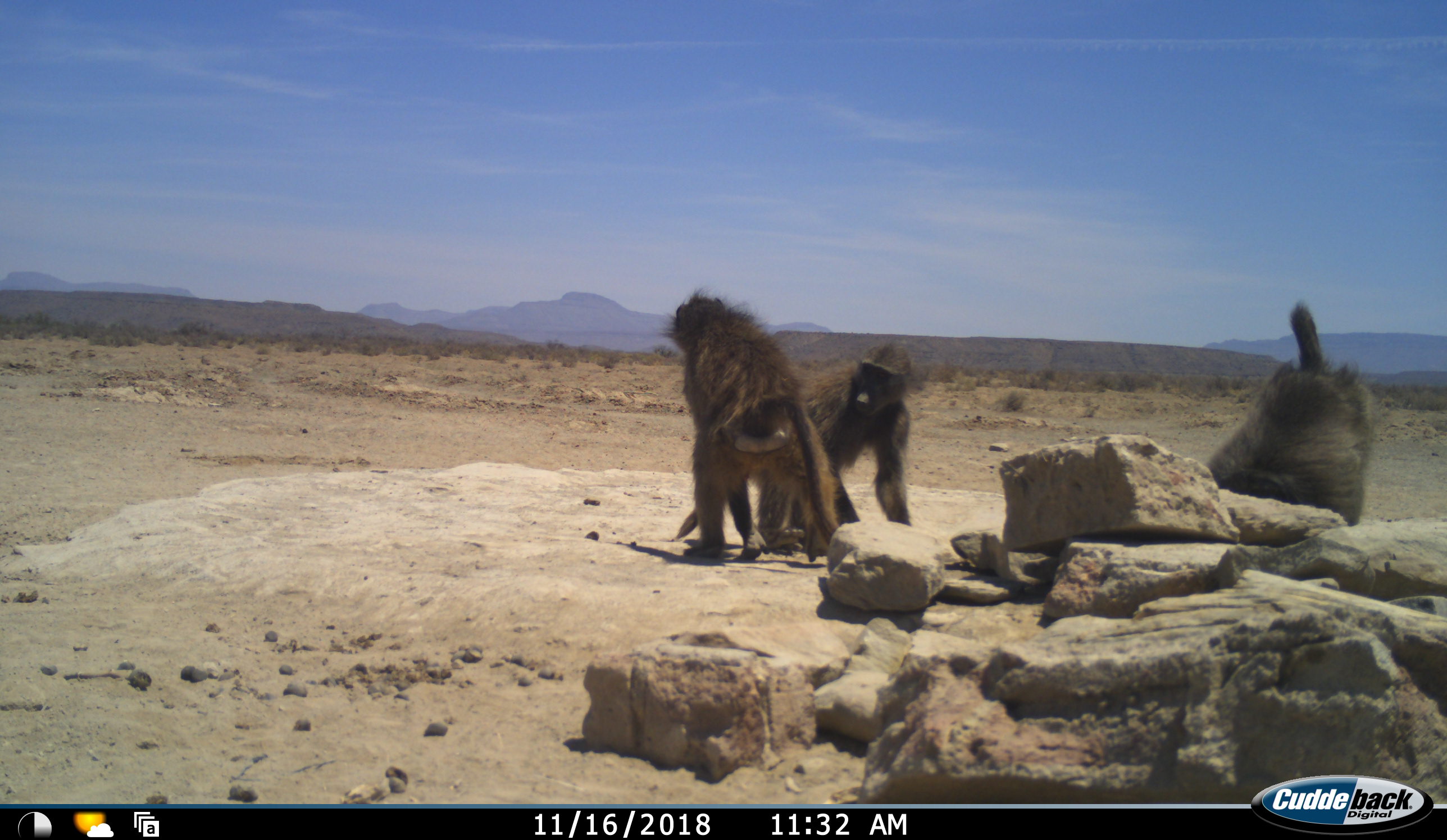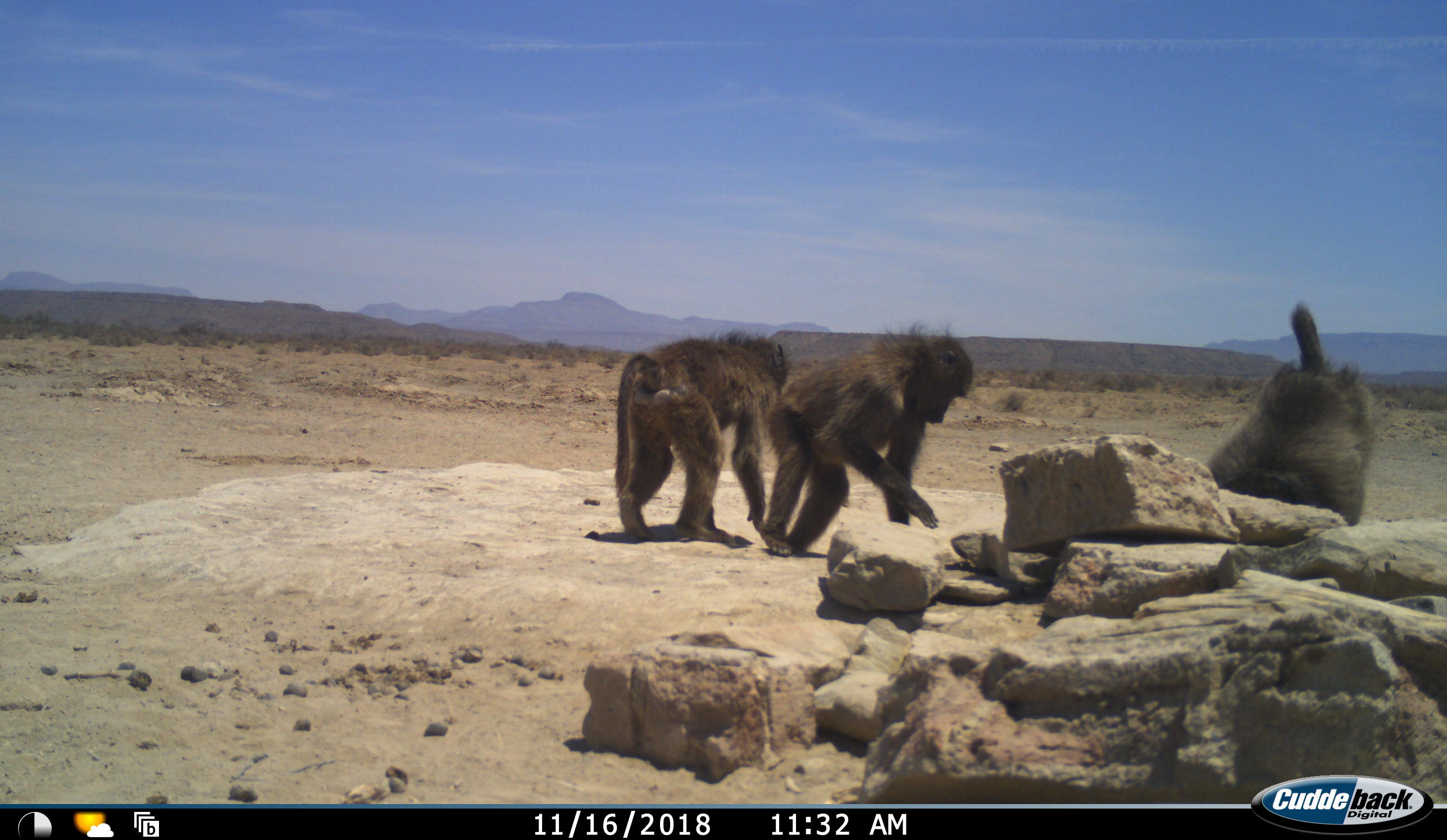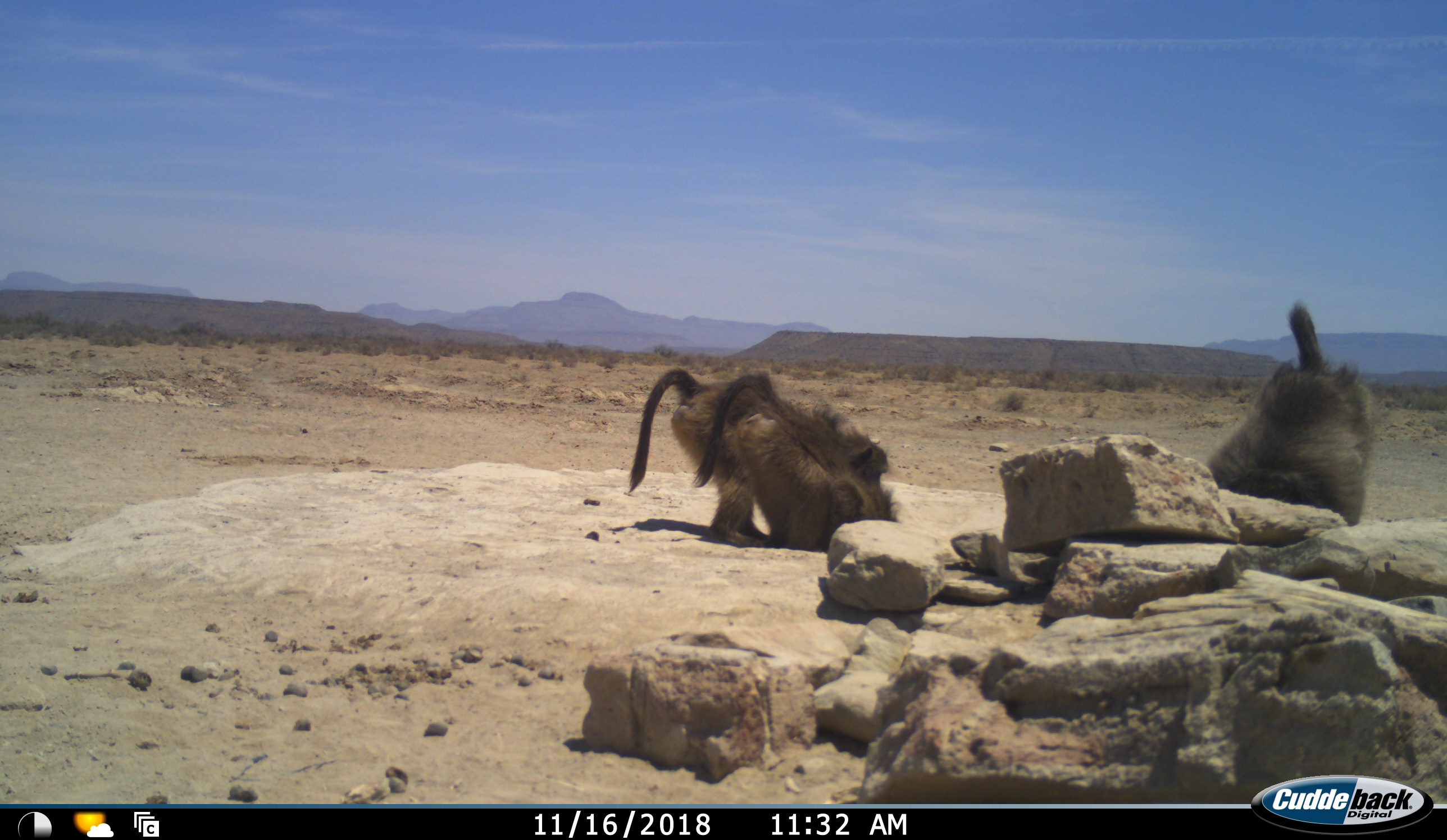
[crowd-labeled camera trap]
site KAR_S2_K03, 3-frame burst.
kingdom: Animalia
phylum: Chordata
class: Mammalia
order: Primates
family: Cercopithecidae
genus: Papio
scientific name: Papio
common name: baboon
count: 3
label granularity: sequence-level